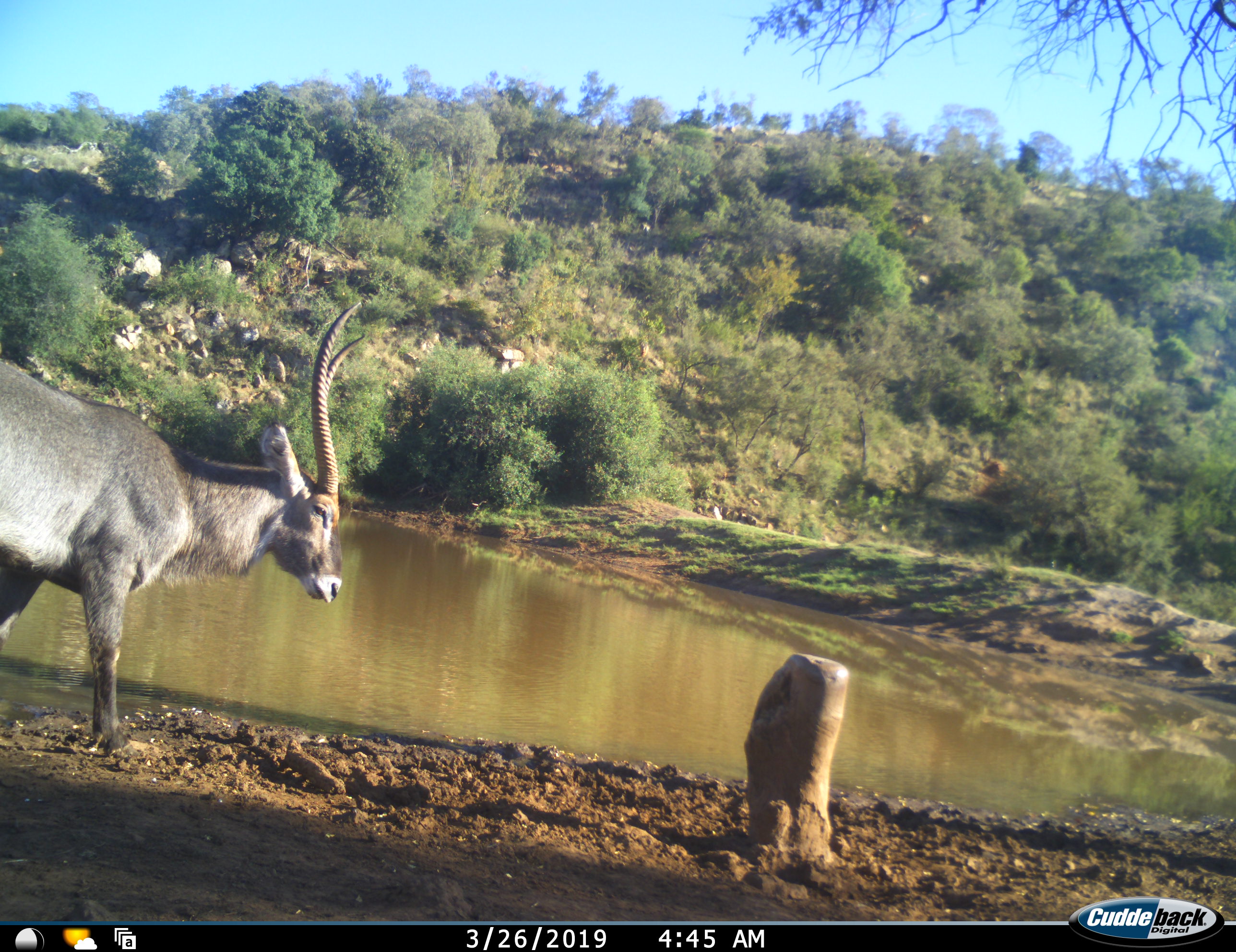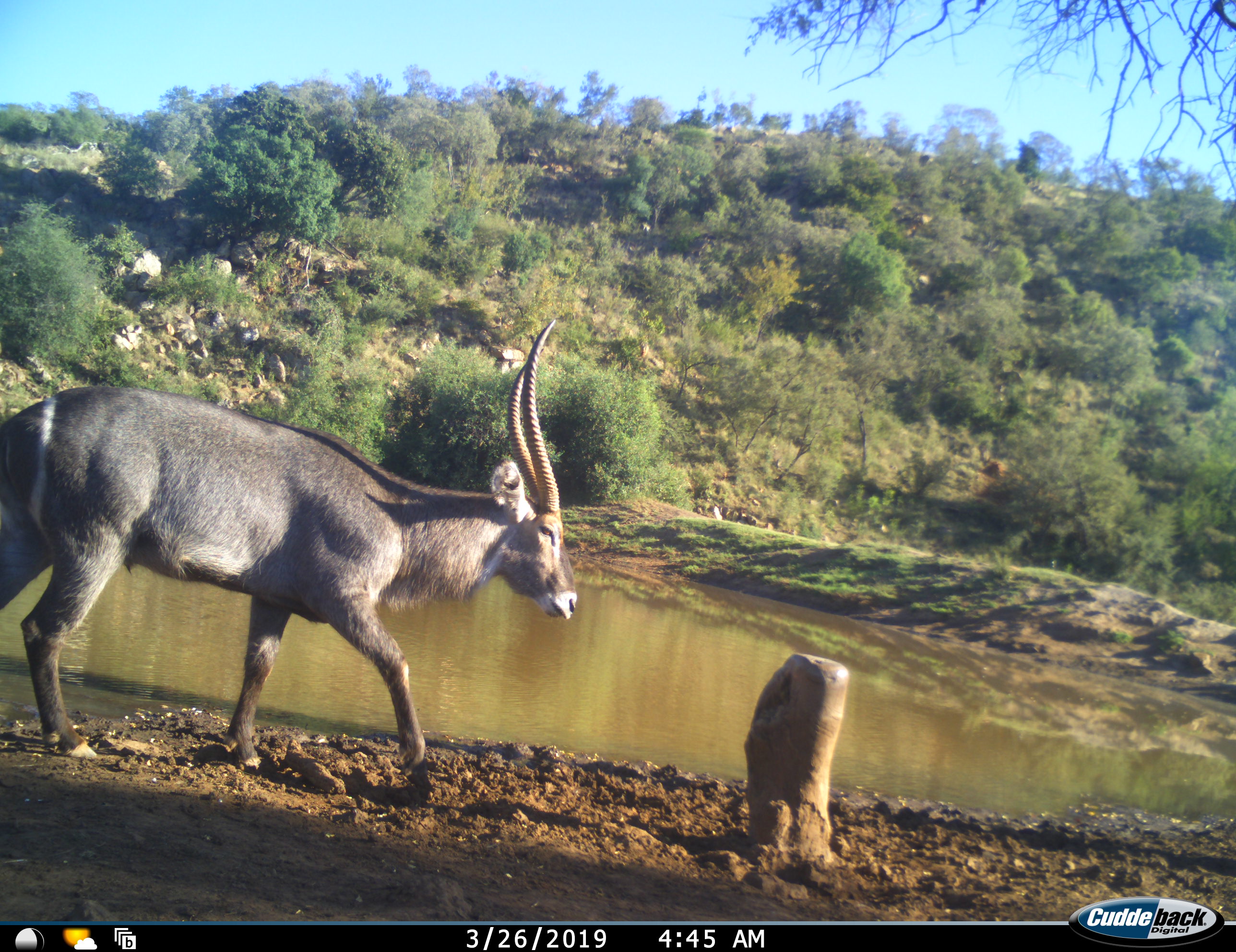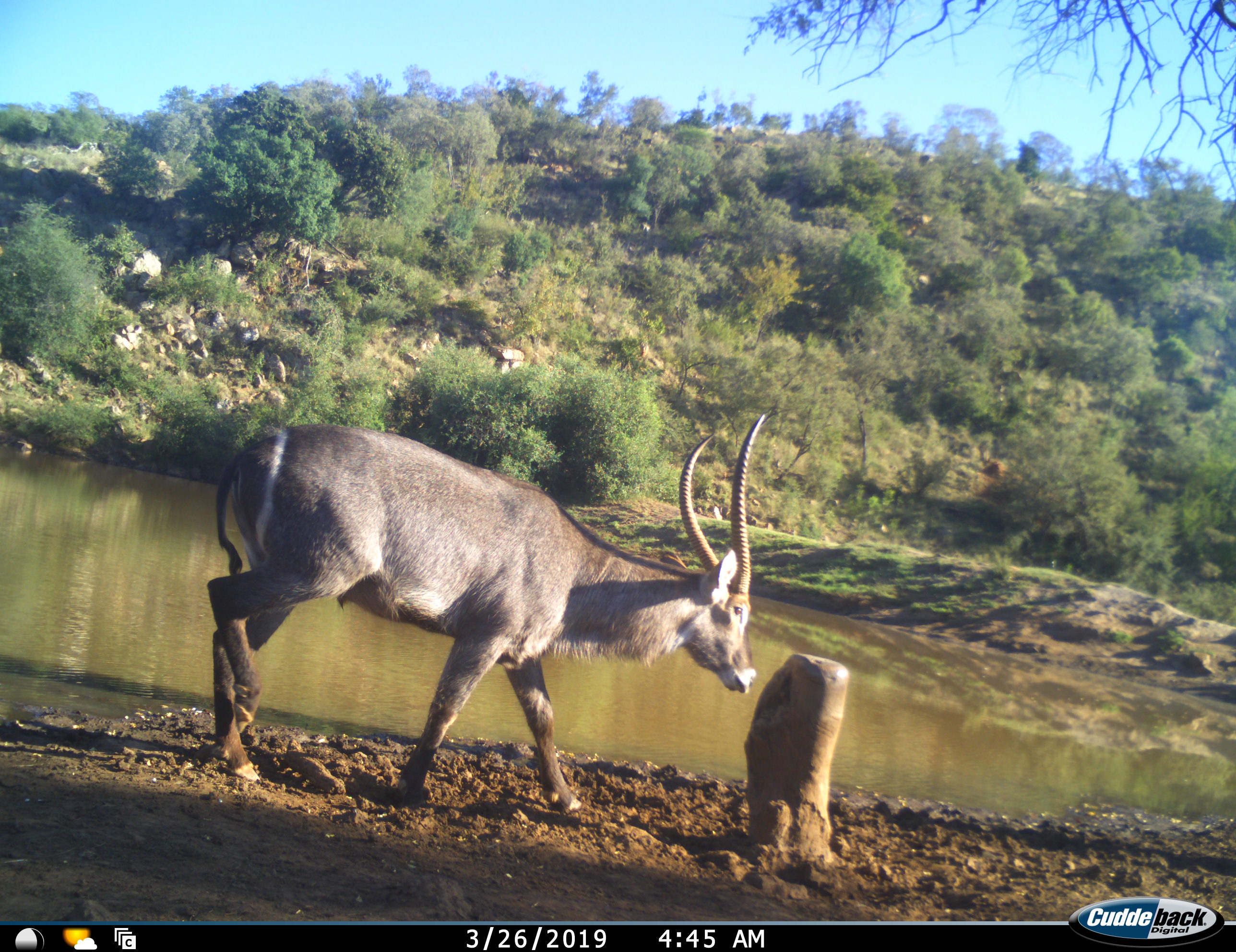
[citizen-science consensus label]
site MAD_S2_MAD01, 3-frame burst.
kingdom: Animalia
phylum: Chordata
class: Mammalia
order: Artiodactyla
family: Bovidae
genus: Kobus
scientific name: Kobus ellipsiprymnus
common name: waterbuck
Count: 1.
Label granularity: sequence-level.